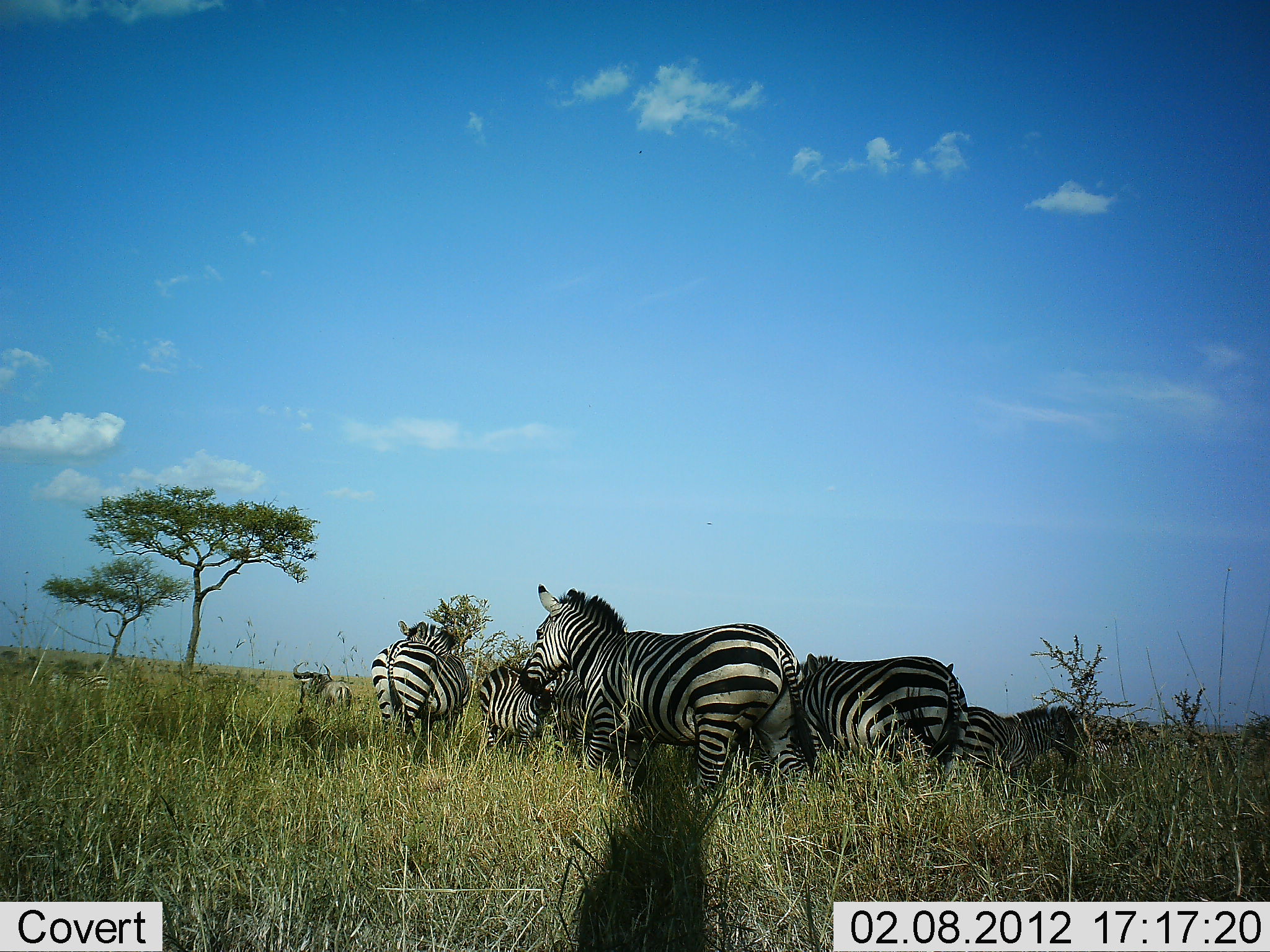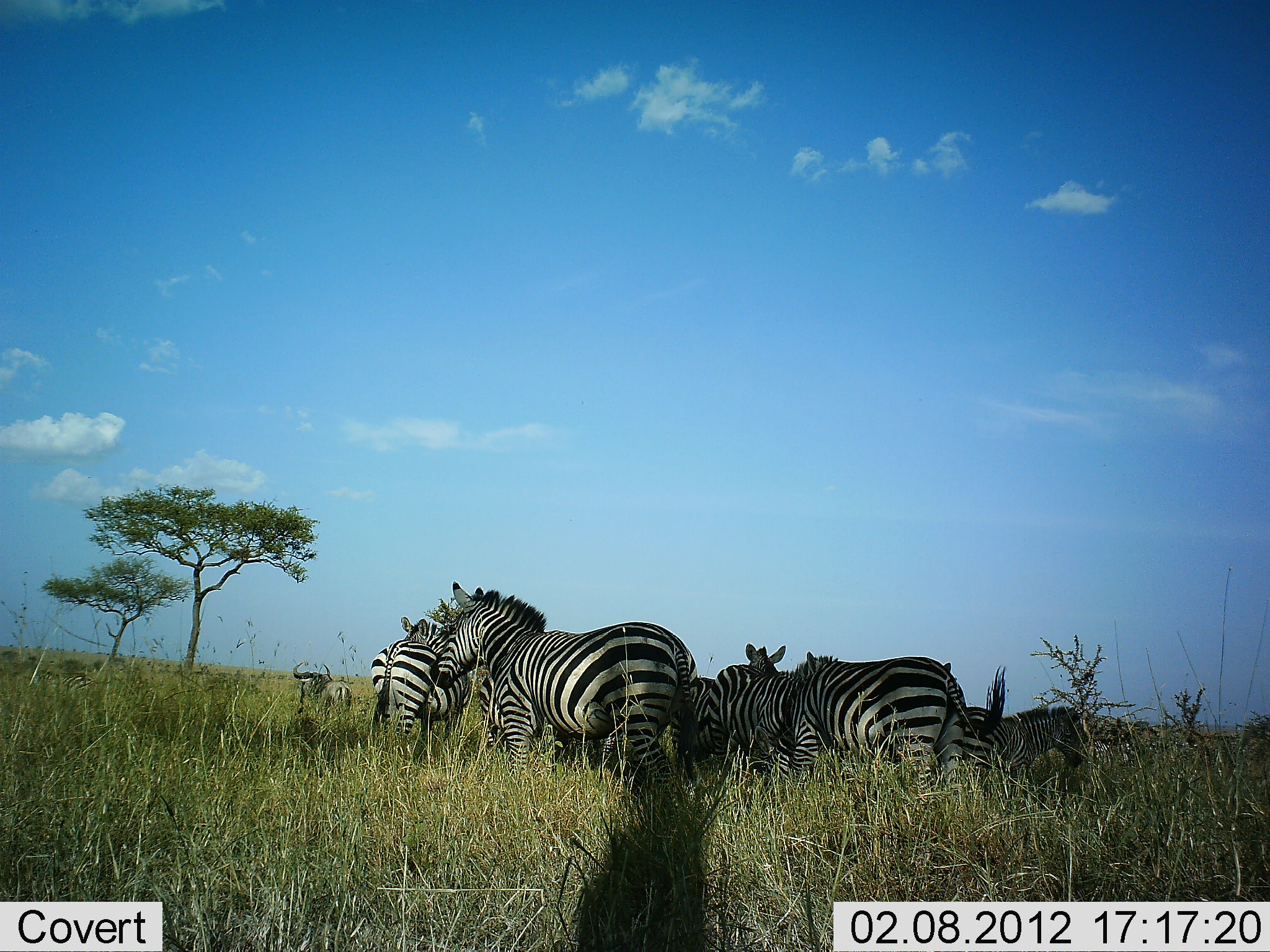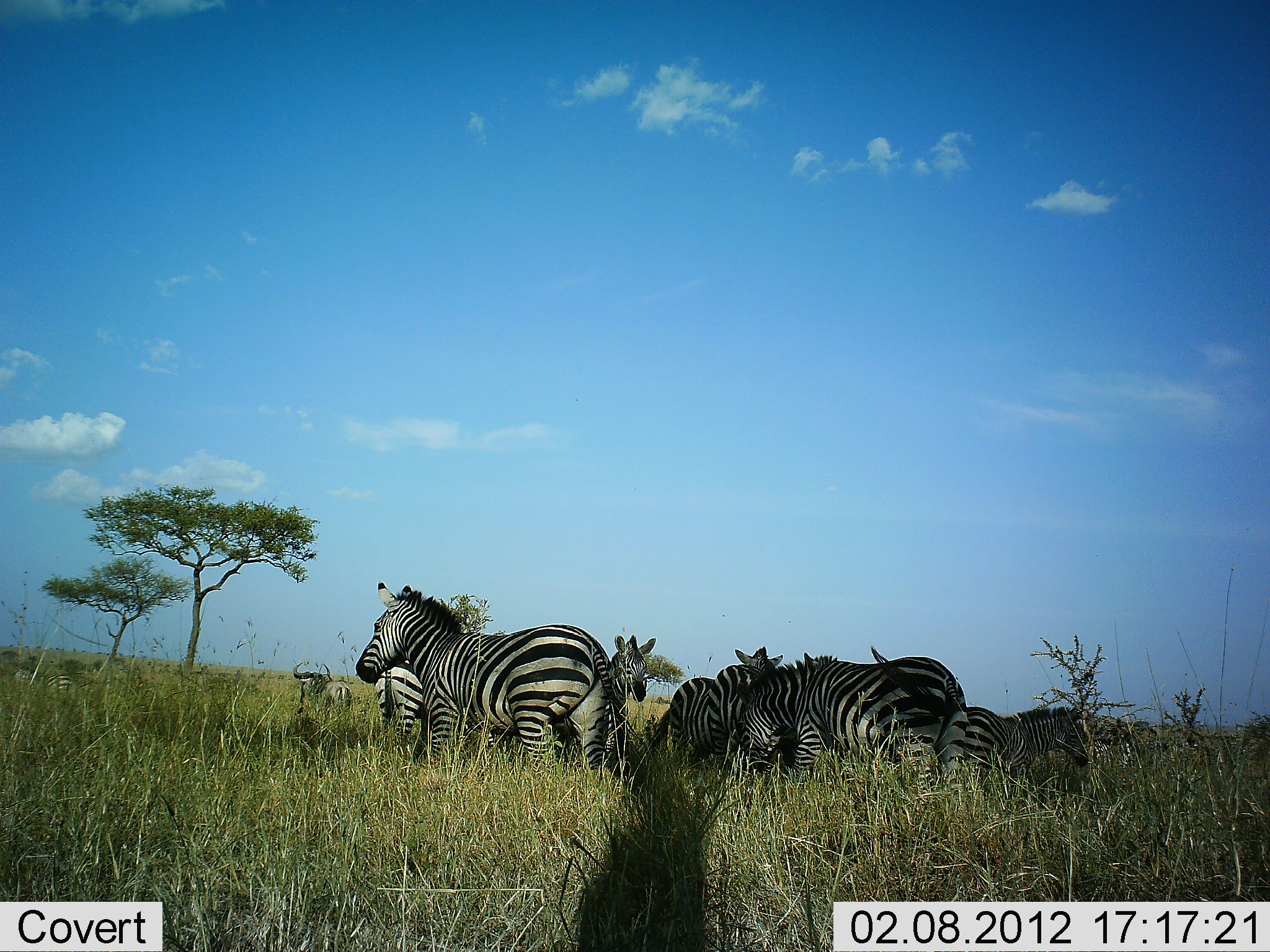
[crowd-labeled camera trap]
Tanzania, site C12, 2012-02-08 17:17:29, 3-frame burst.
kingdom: Animalia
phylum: Chordata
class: Mammalia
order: Perissodactyla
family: Equidae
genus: Equus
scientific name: Equus quagga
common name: plains zebra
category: zebra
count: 8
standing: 84%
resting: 6%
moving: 35%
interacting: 6%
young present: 6%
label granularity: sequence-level